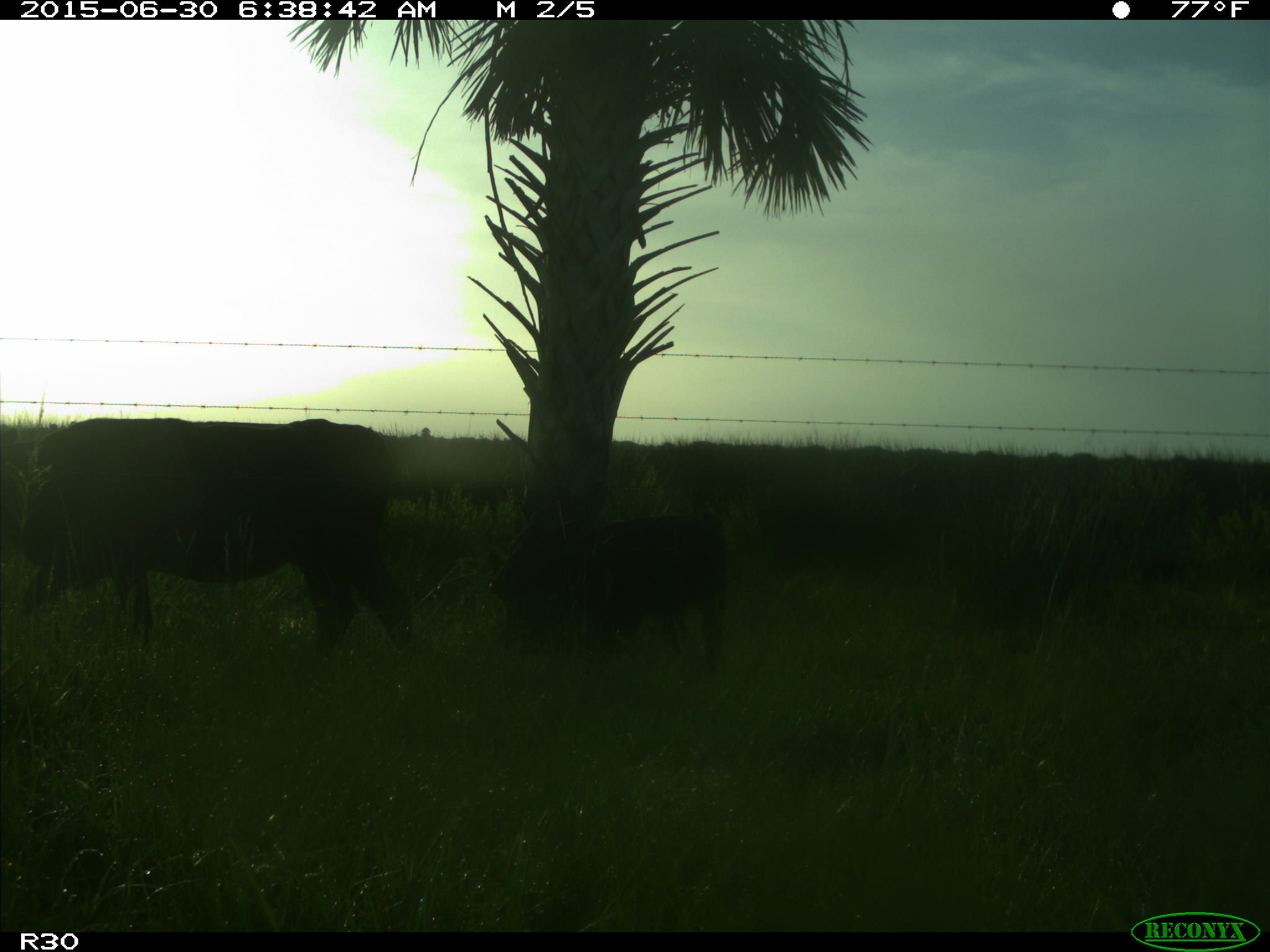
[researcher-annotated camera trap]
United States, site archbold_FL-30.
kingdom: Animalia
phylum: Chordata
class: Mammalia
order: Artiodactyla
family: Bovidae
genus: Bos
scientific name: Bos taurus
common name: domestic cow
Bos taurus (domestic cow).